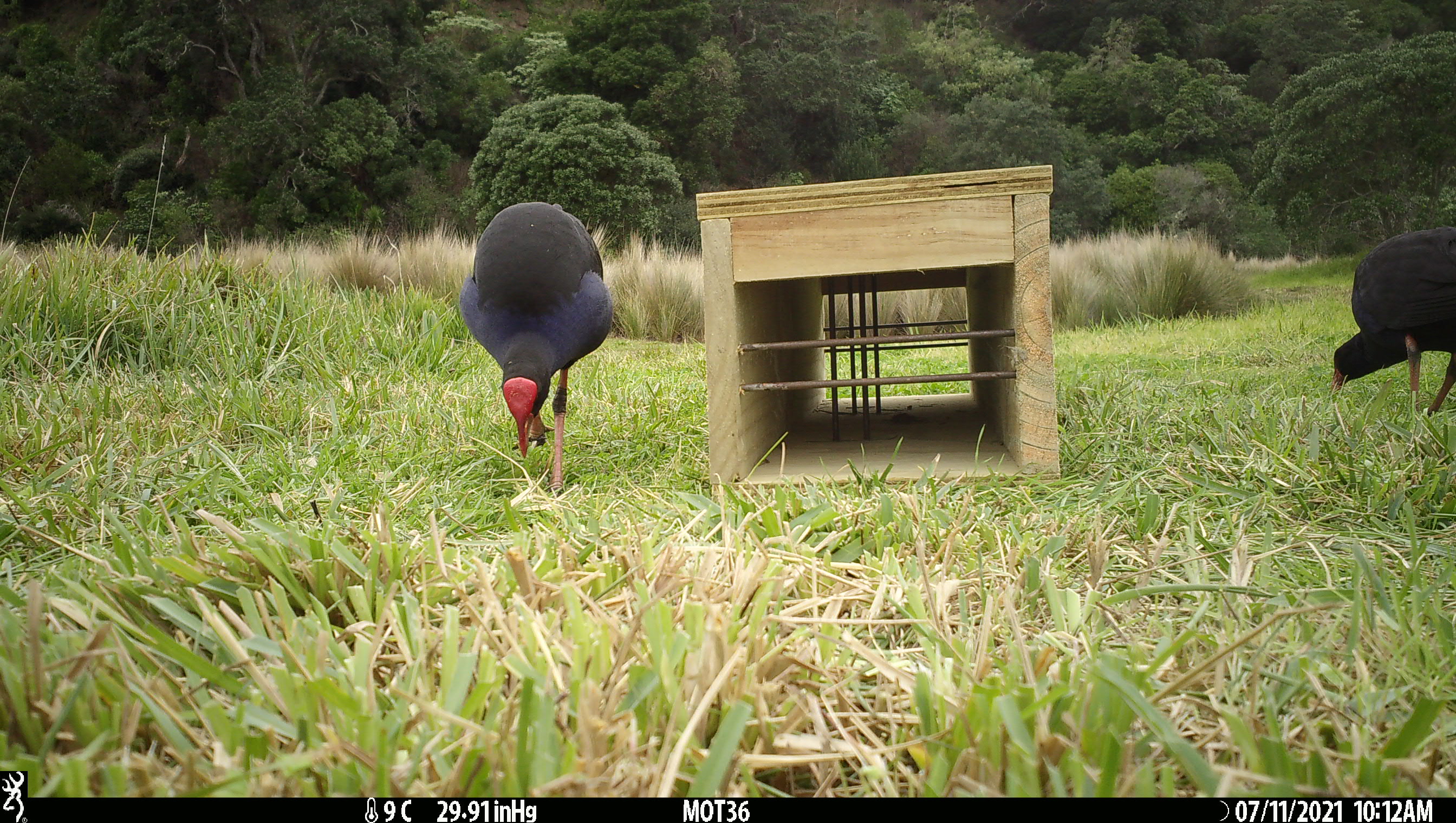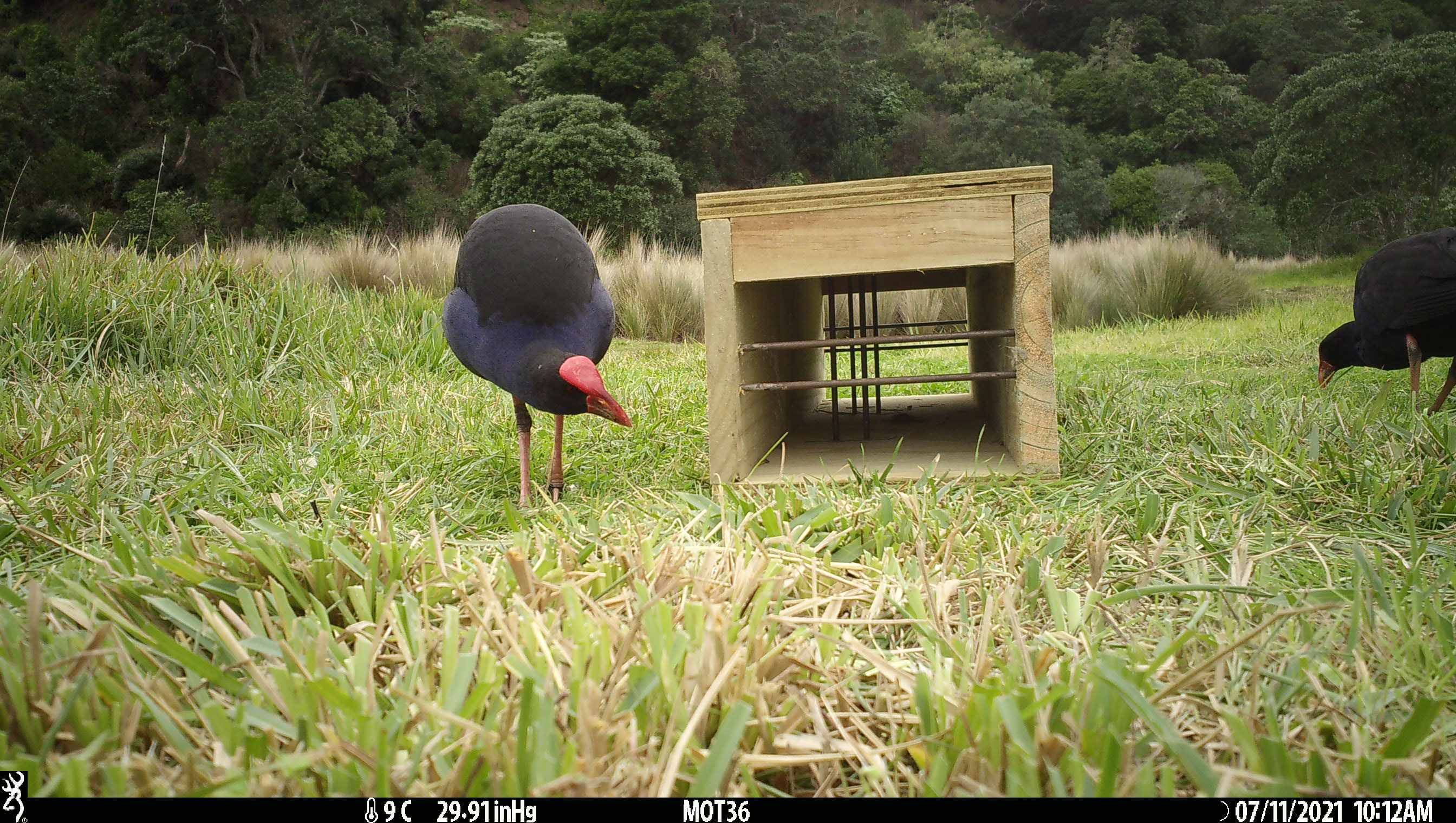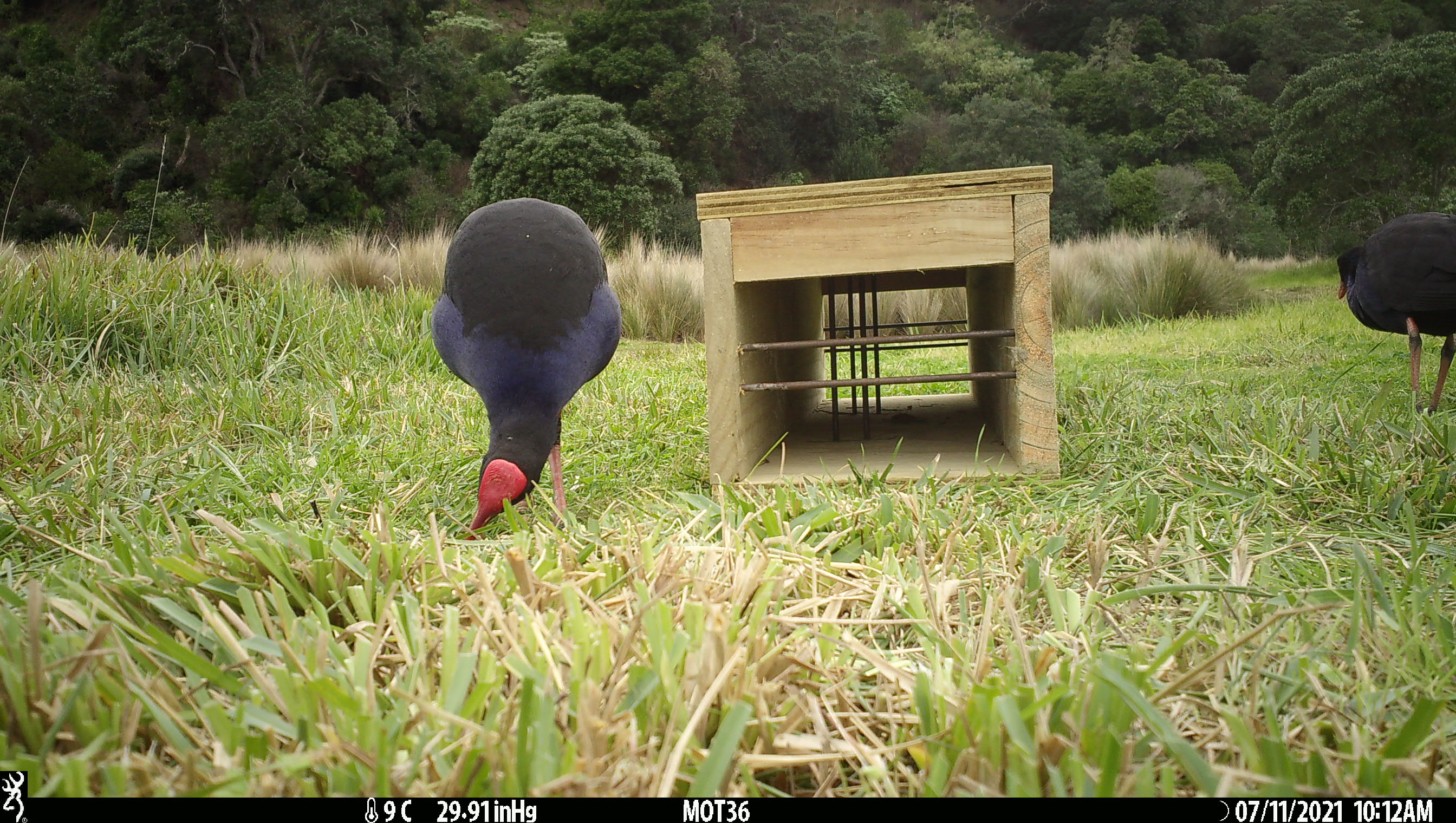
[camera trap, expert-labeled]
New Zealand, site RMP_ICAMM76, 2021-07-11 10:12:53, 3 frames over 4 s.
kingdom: Animalia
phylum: Chordata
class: Aves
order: Gruiformes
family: Rallidae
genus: Porphyrio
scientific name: Porphyrio melanotus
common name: australasian swamphen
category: pukeko